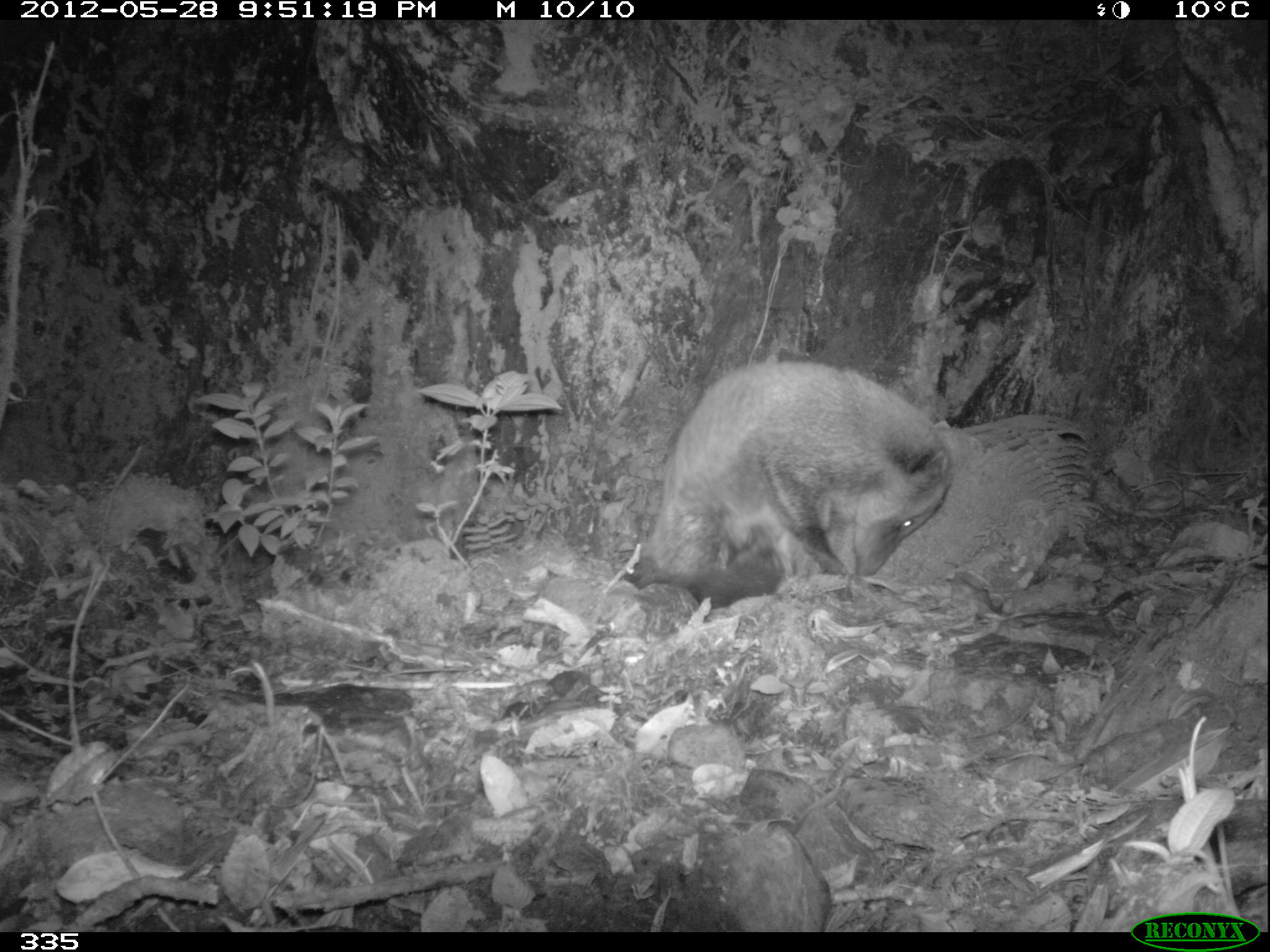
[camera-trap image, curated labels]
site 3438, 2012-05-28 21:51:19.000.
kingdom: Animalia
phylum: Chordata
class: Mammalia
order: Carnivora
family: Procyonidae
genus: Nasua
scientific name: Nasua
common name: coatis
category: unknown coati